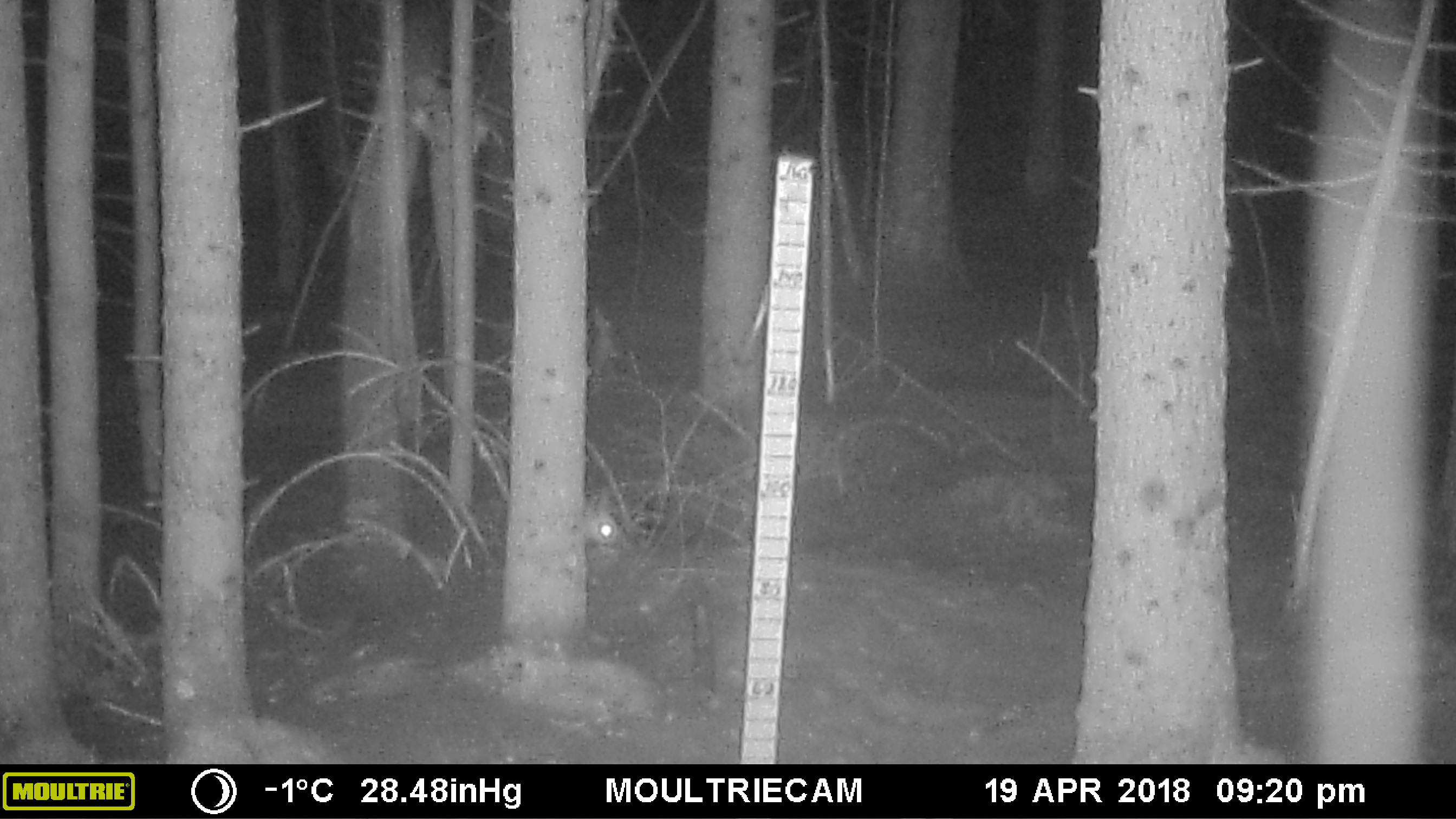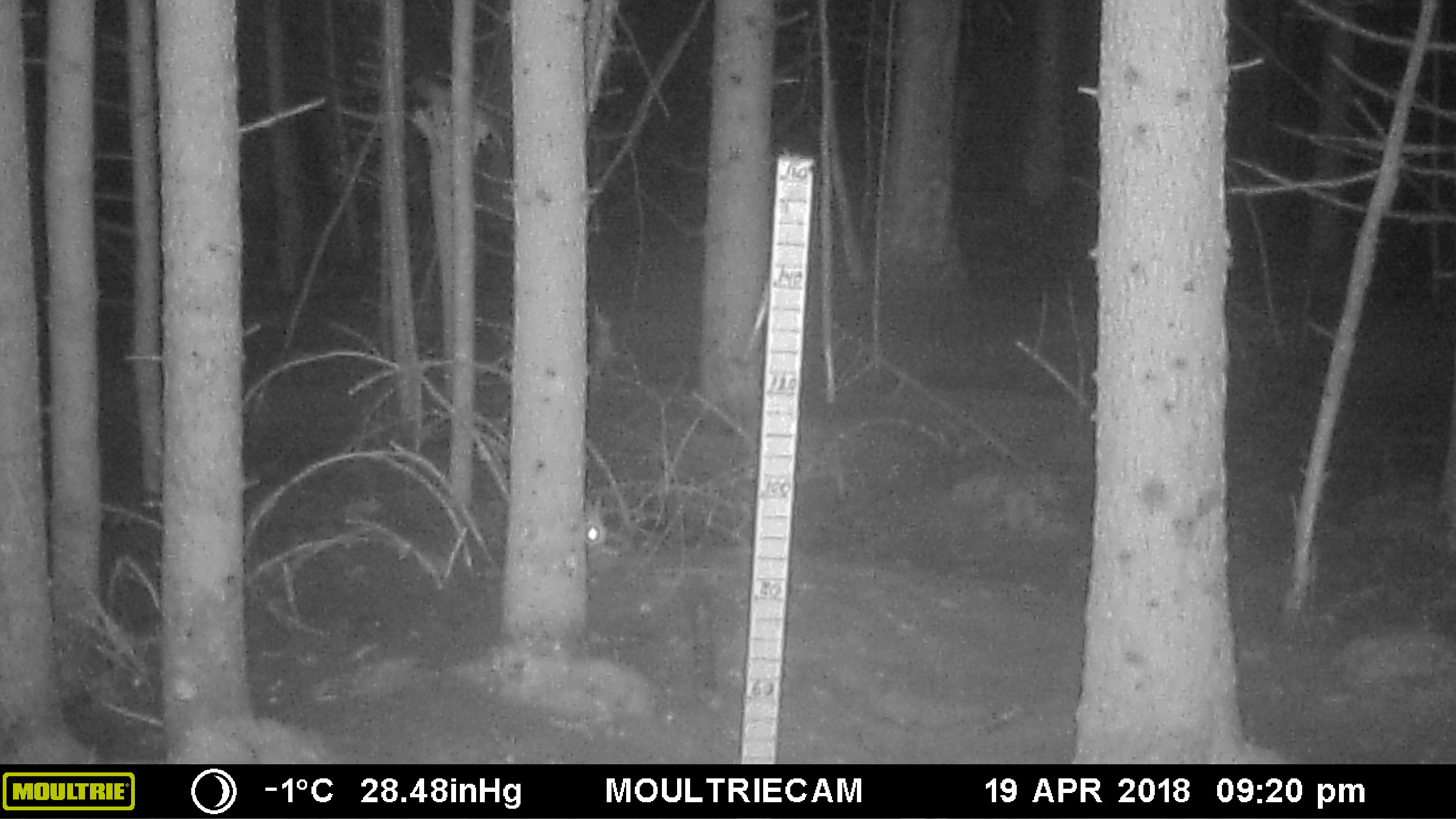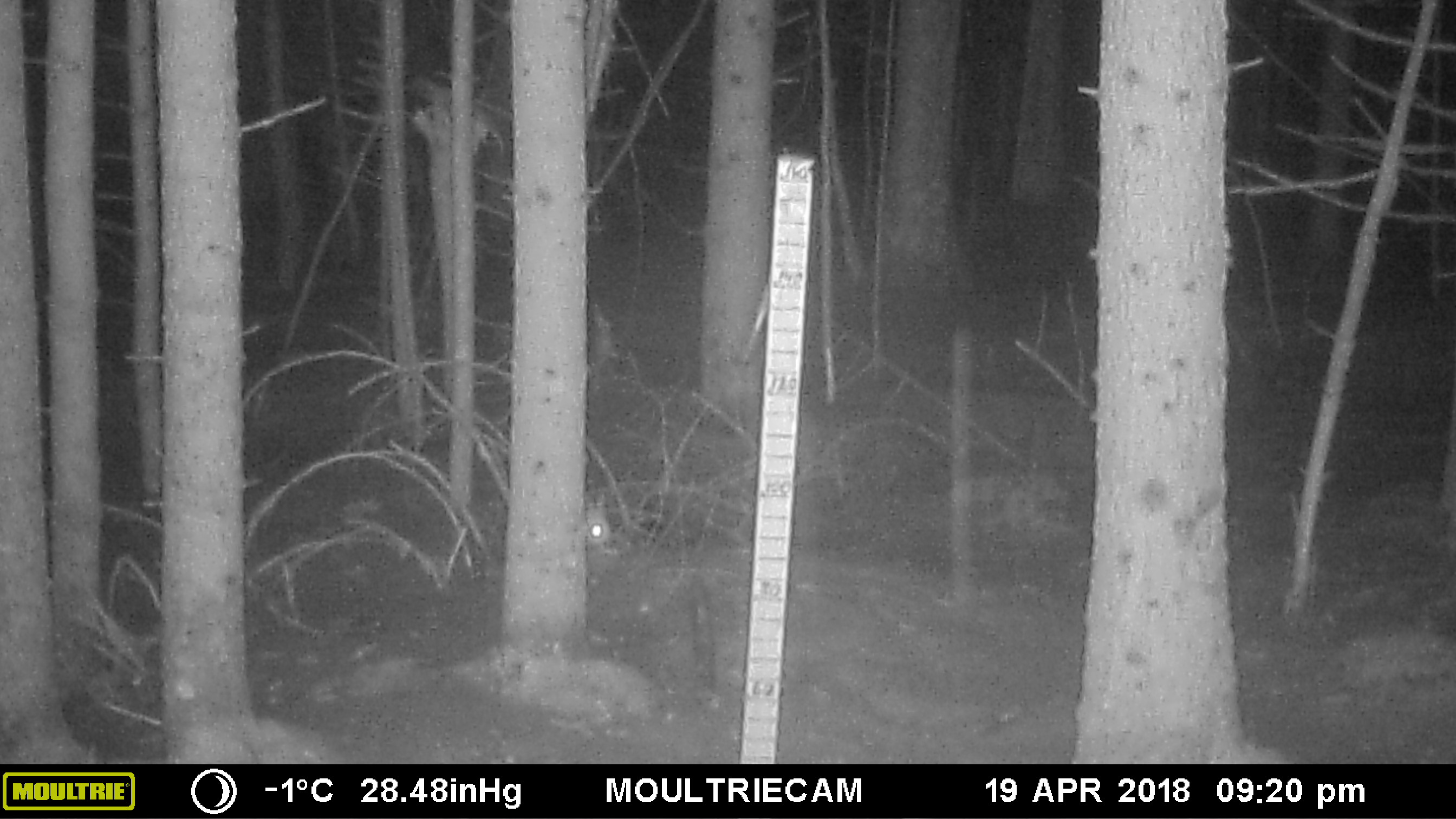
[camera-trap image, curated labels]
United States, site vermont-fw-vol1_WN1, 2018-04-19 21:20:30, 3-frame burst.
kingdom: Animalia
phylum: Chordata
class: Mammalia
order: Lagomorpha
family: Leporidae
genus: Lepus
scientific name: Lepus americanus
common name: snowshoe hare